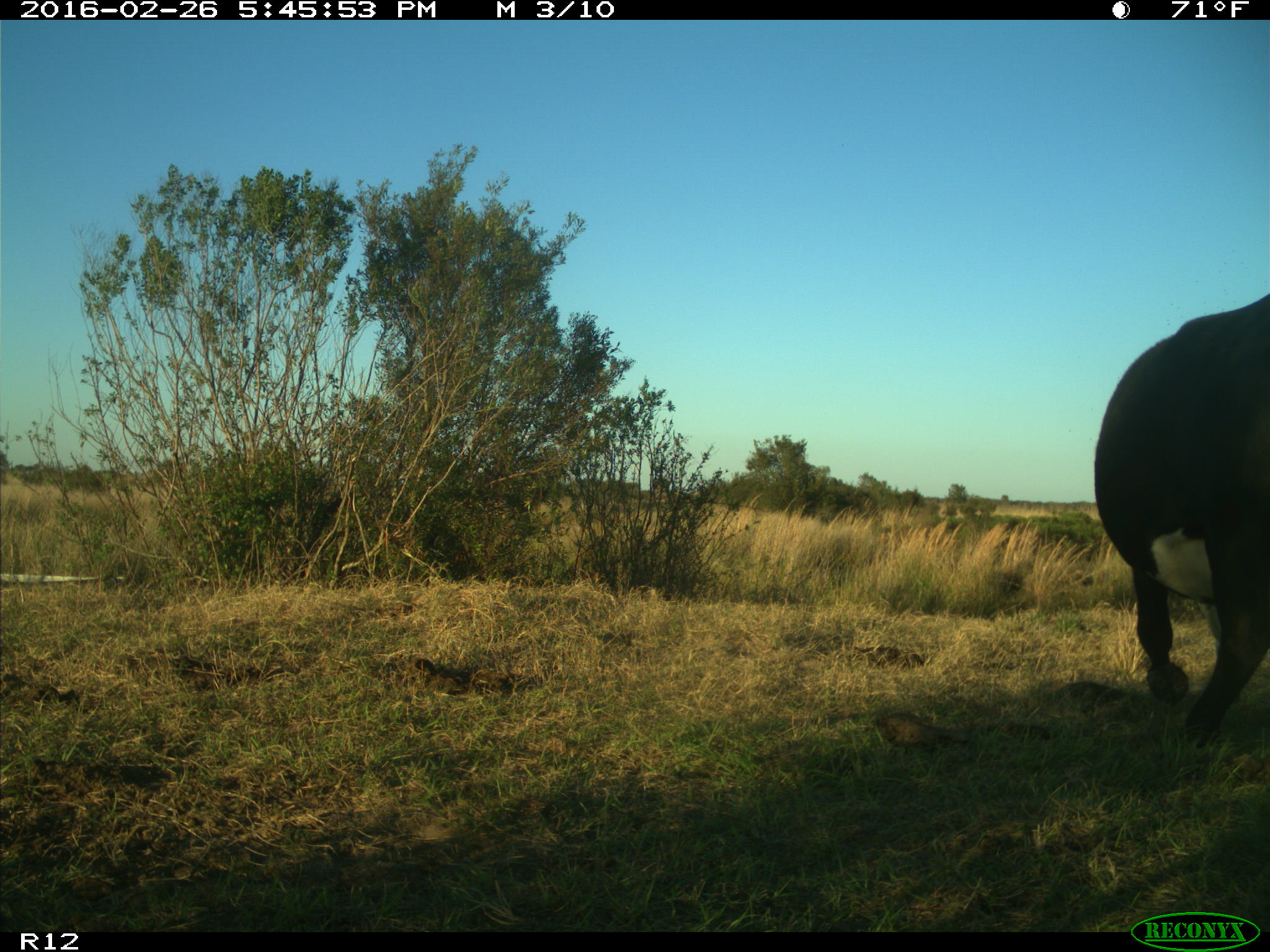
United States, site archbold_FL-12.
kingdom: Animalia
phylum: Chordata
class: Mammalia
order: Artiodactyla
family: Bovidae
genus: Bos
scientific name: Bos taurus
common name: domestic cow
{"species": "Bos taurus (domestic cow)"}